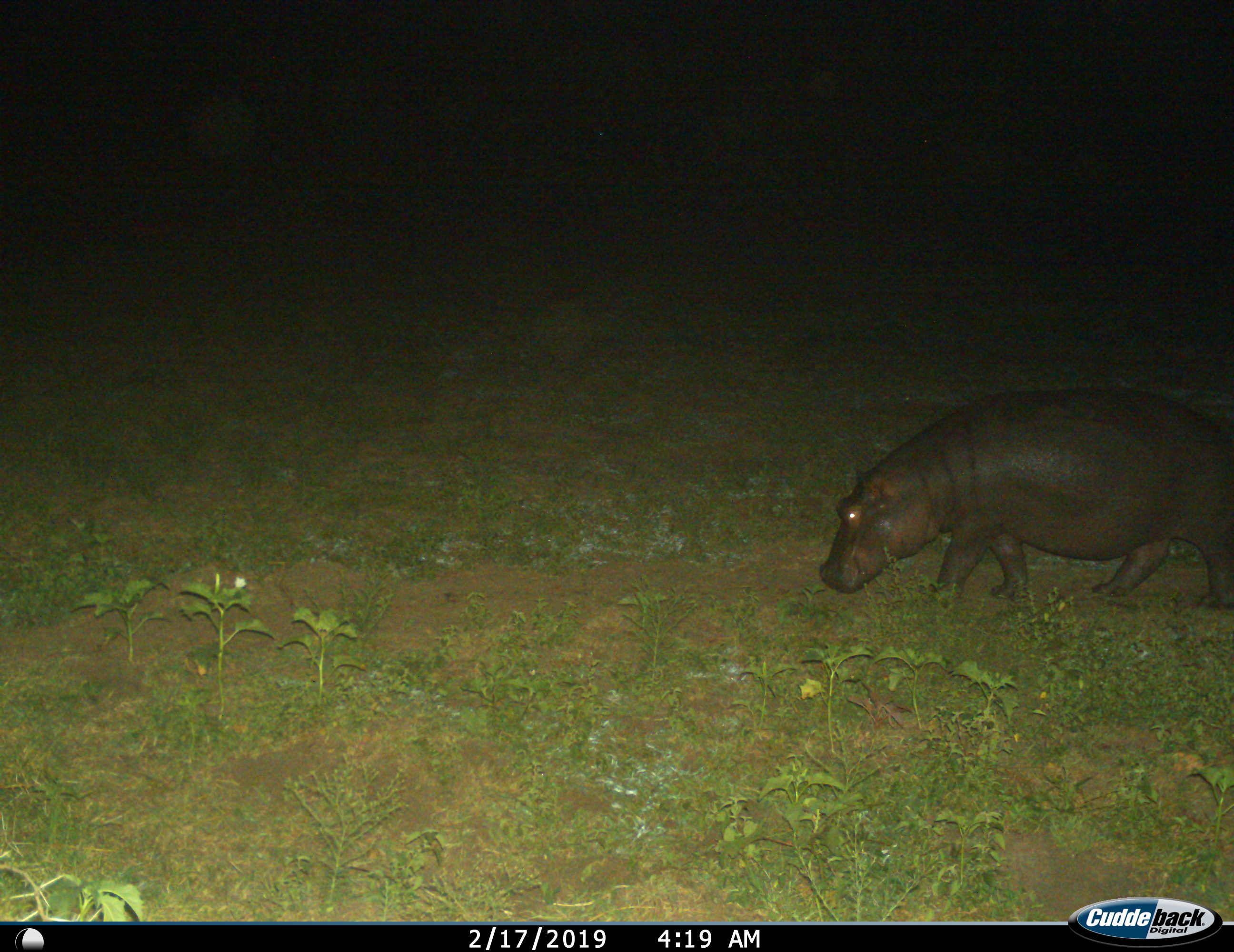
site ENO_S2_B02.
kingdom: Animalia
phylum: Chordata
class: Mammalia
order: Artiodactyla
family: Hippopotamidae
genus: Hippopotamus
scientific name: Hippopotamus amphibius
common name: hippopotamus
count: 1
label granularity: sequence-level